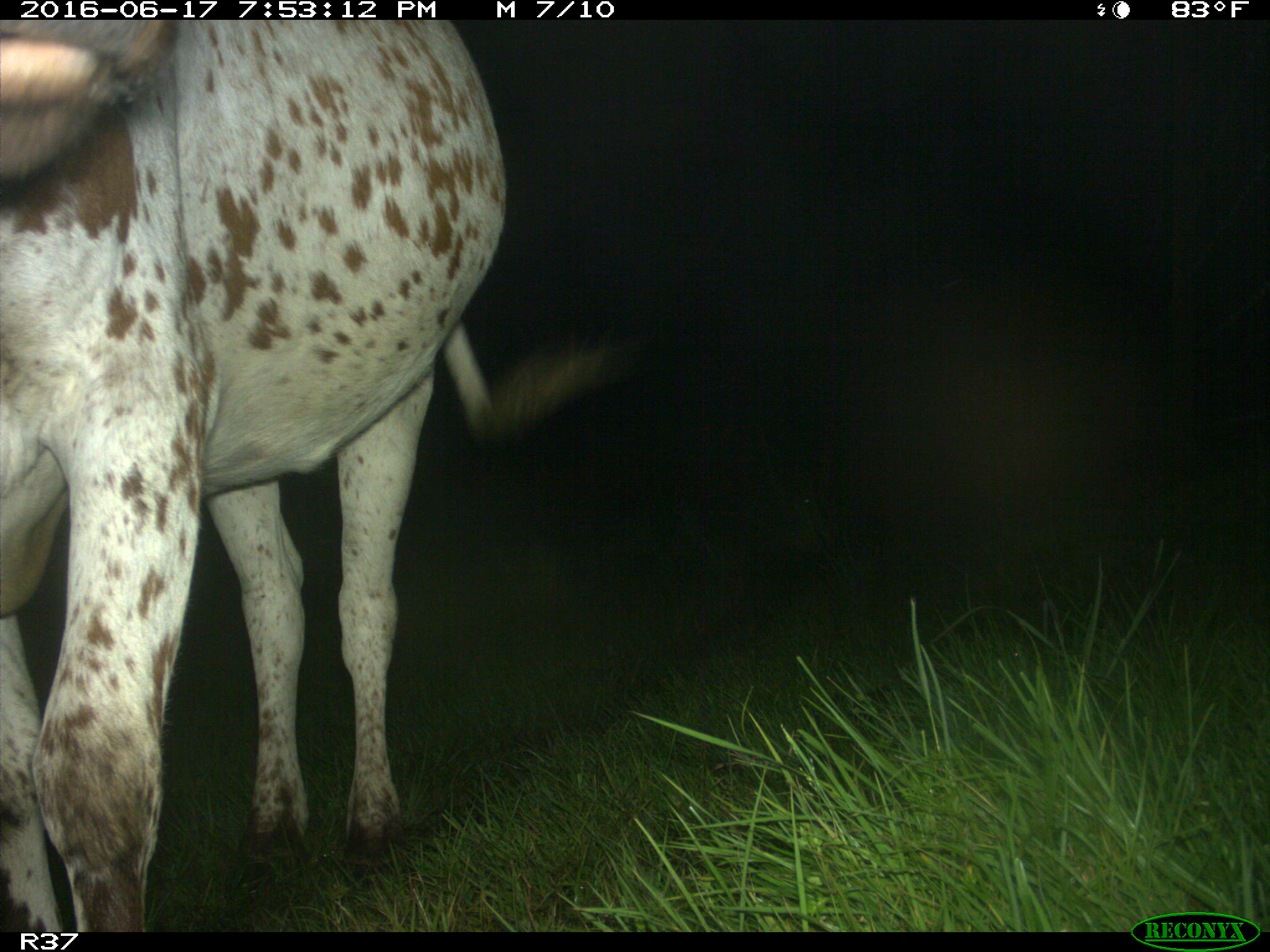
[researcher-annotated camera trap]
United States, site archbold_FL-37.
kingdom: Animalia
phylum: Chordata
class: Mammalia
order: Artiodactyla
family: Bovidae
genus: Bos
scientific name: Bos taurus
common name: domestic cow